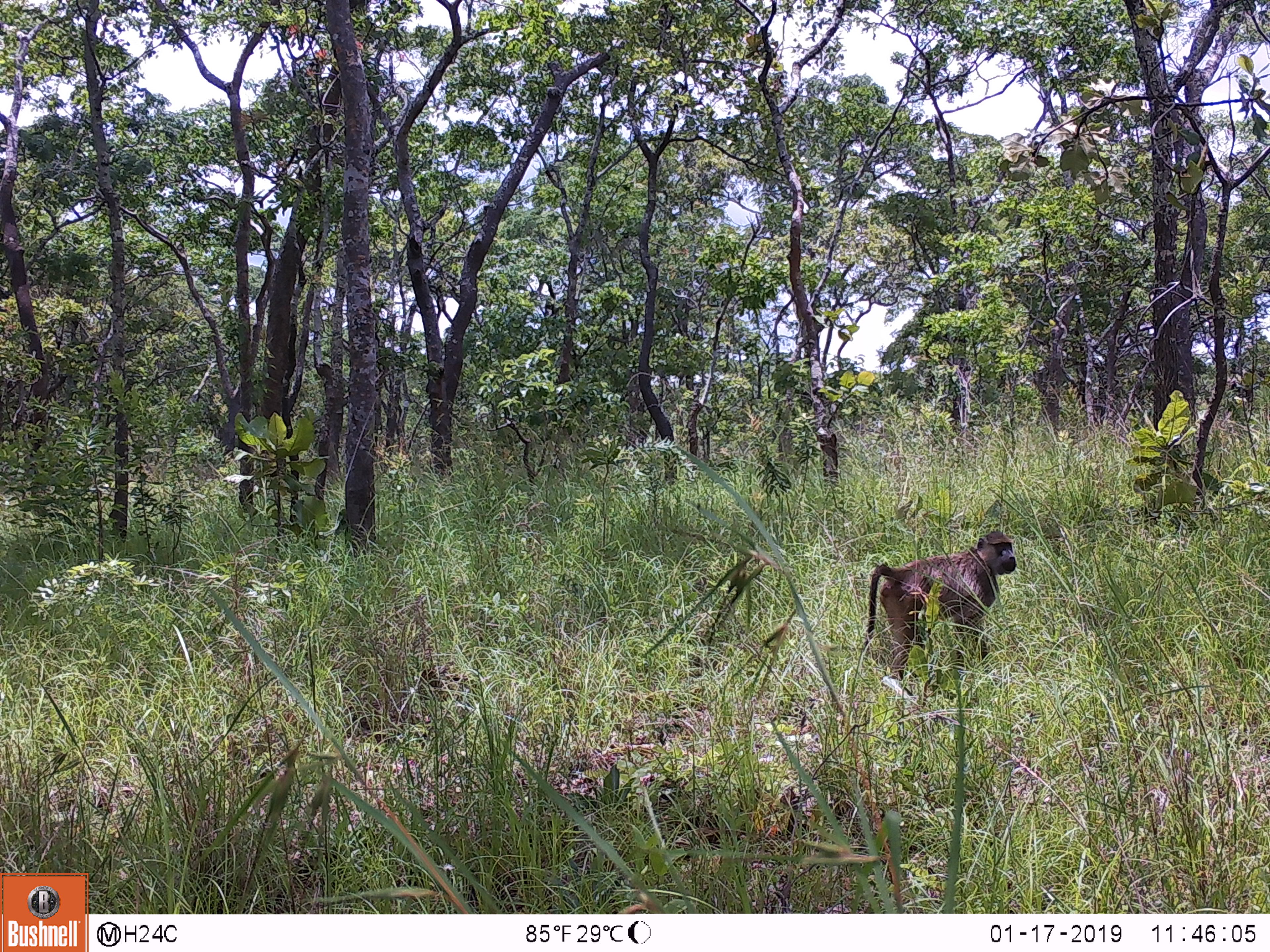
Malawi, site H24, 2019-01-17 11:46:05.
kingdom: Animalia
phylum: Chordata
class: Mammalia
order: Primates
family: Cercopithecidae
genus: Papio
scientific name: Papio cynocephalus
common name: yellow baboon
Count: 1.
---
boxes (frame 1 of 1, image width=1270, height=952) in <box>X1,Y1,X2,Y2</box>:
yellow baboon: <box>860,528,1020,698</box>